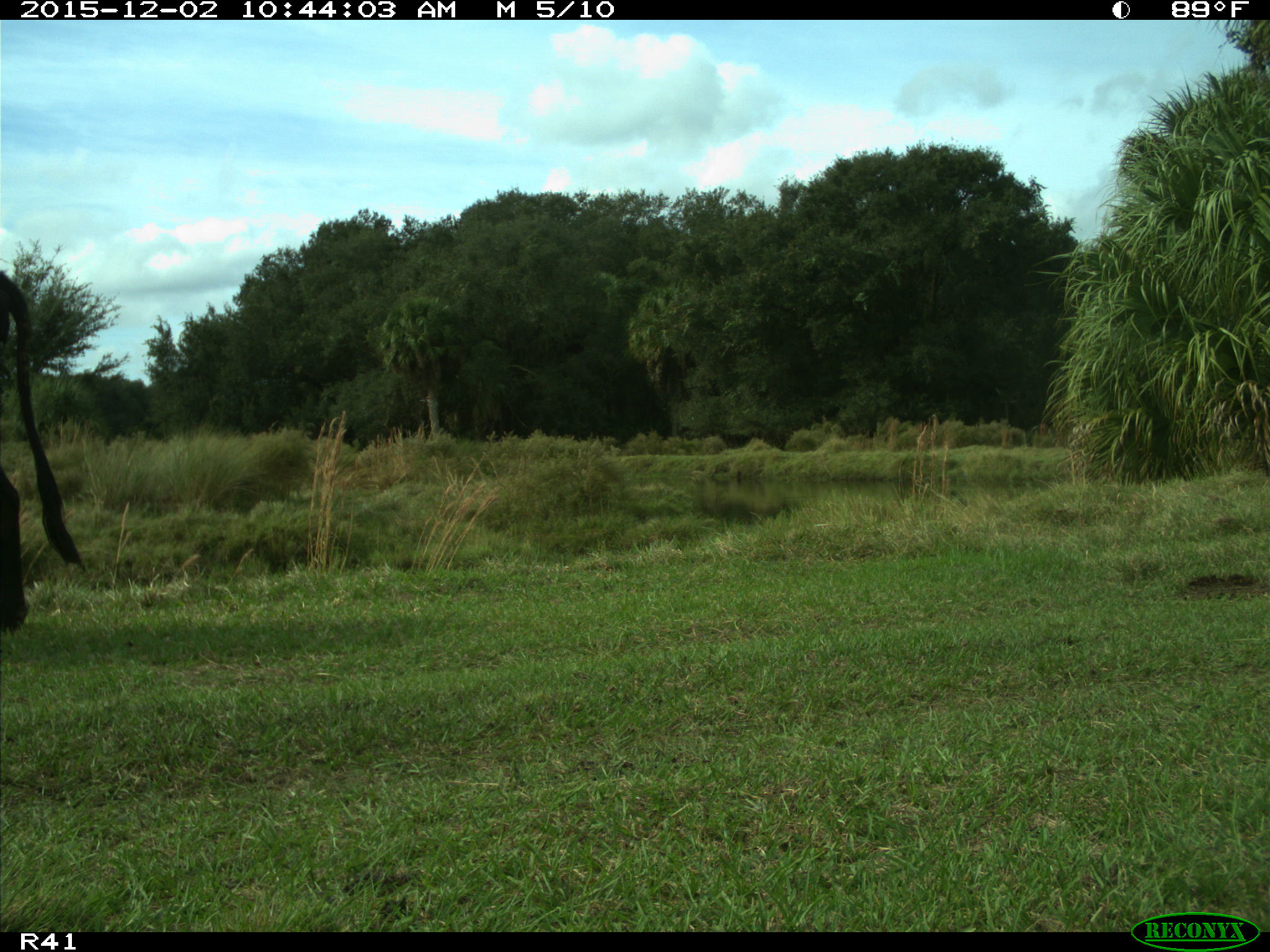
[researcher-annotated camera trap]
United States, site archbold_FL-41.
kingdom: Animalia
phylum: Chordata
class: Mammalia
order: Artiodactyla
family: Bovidae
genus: Bos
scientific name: Bos taurus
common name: domestic cow